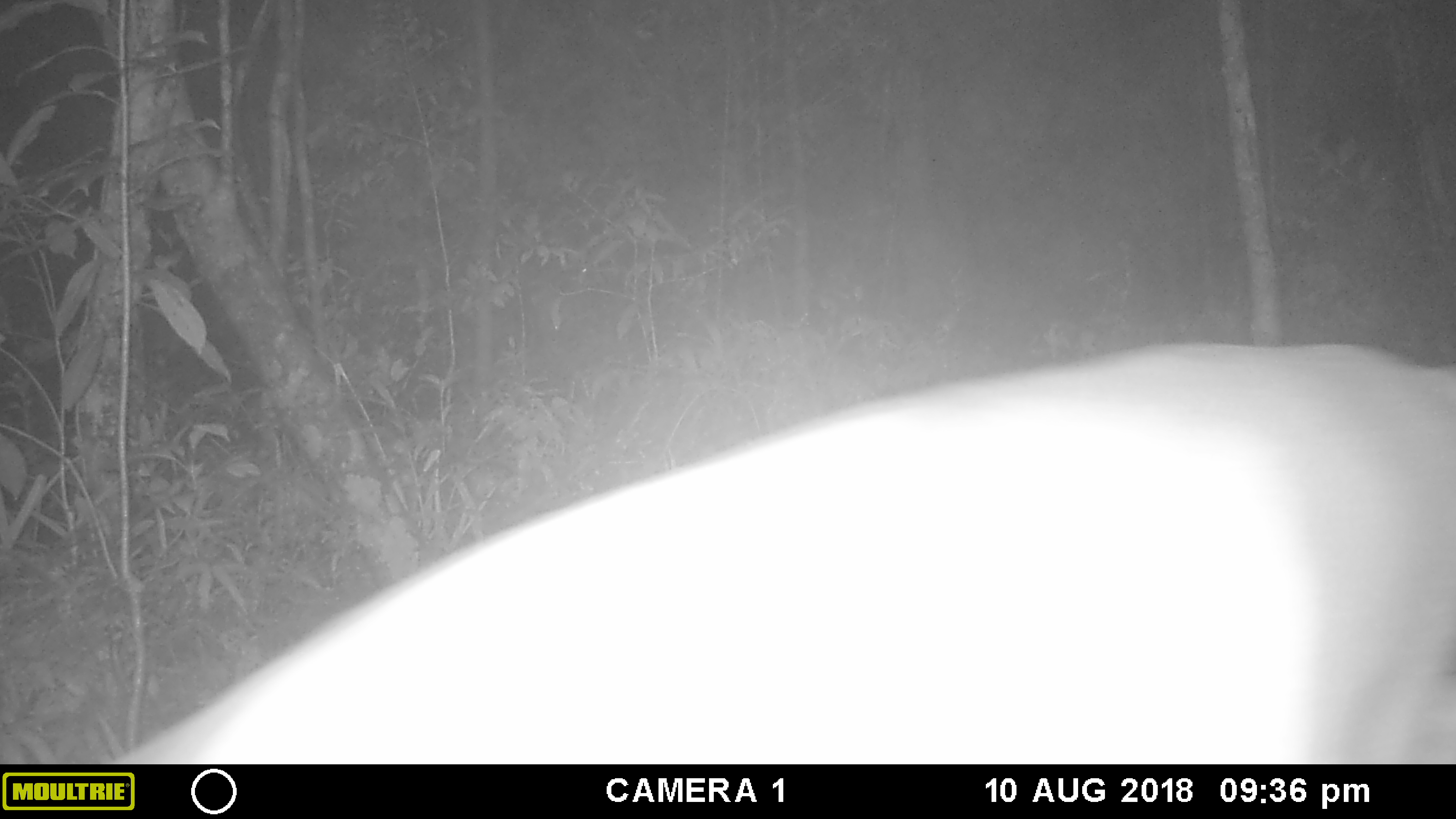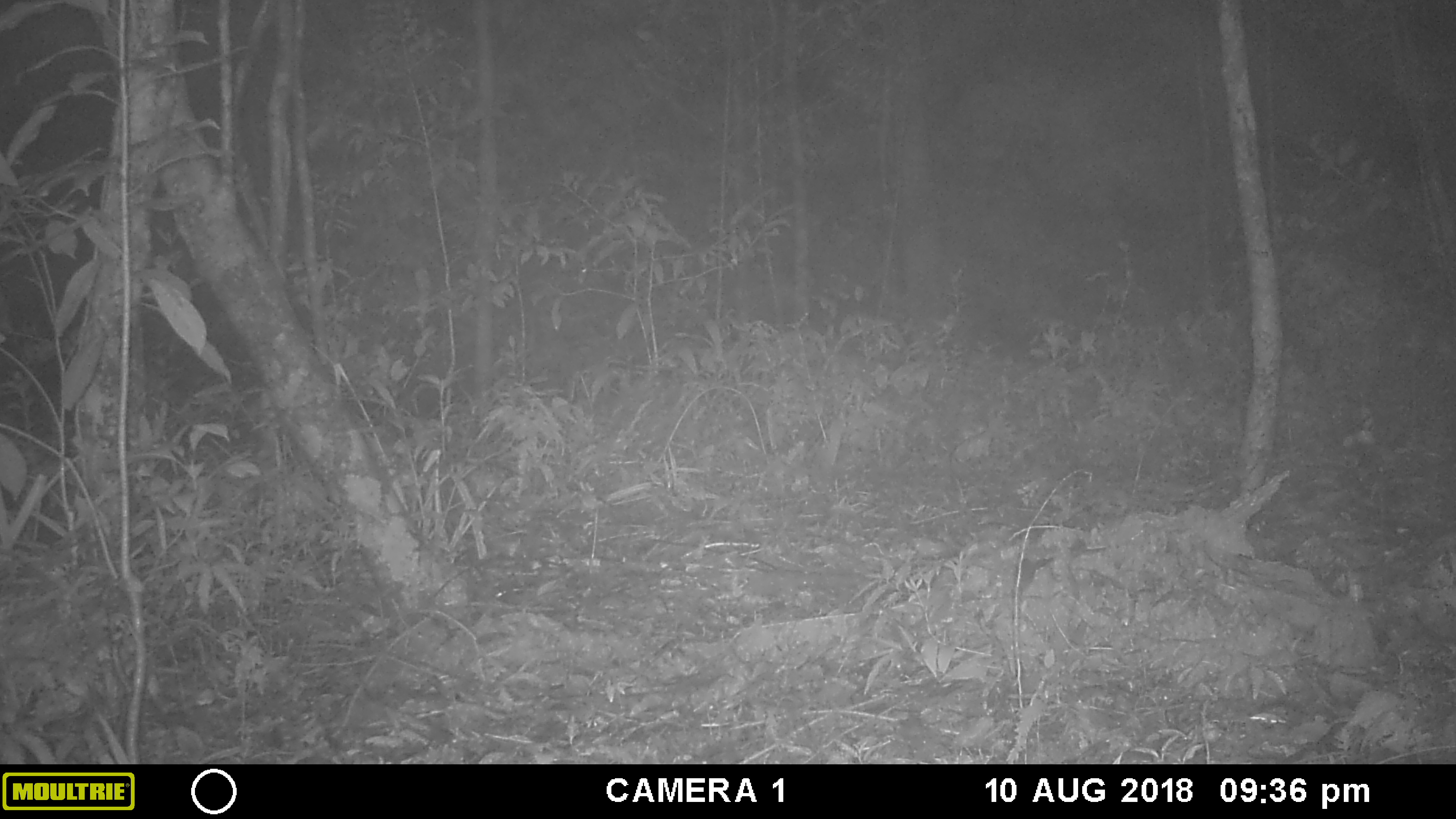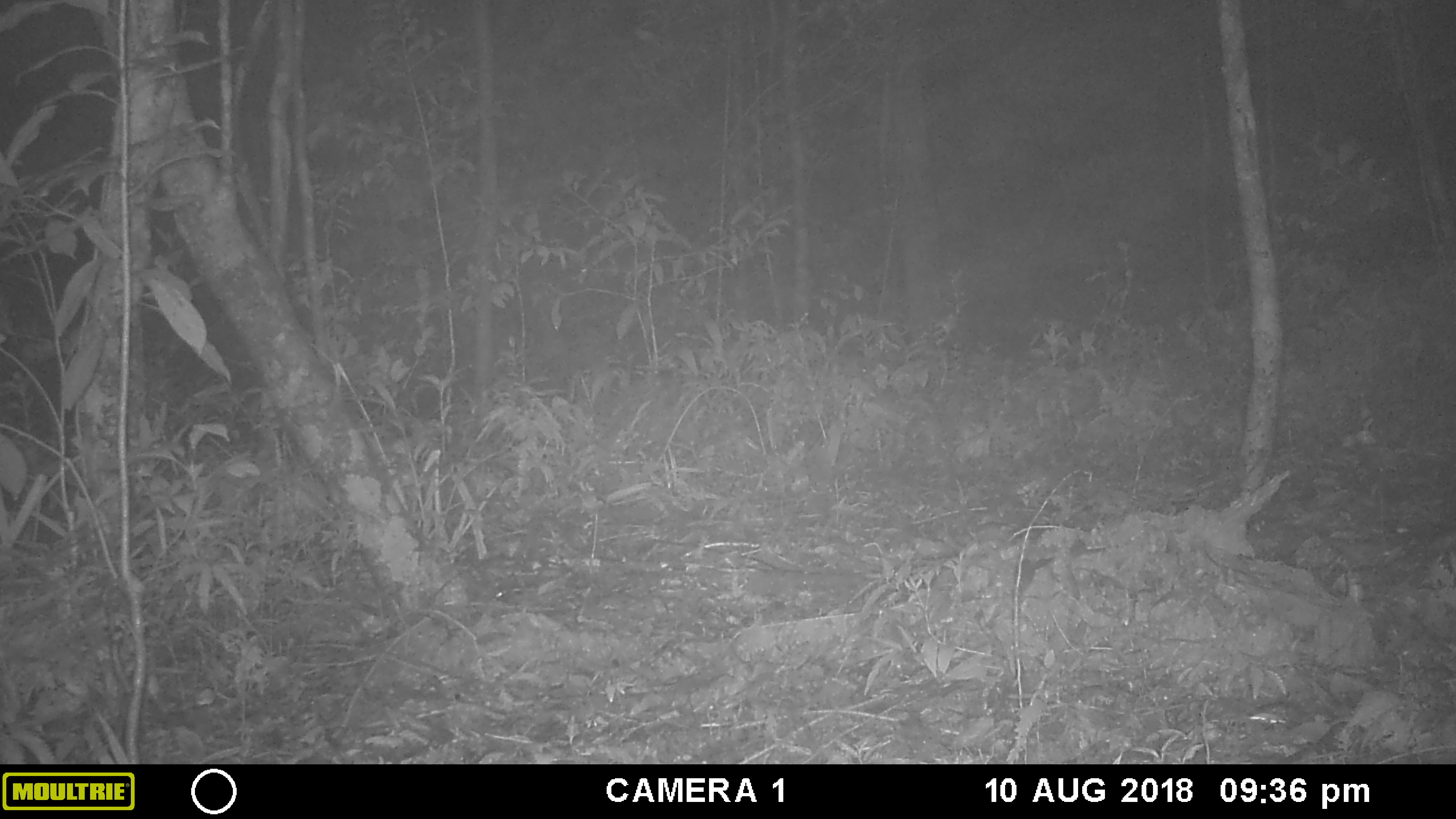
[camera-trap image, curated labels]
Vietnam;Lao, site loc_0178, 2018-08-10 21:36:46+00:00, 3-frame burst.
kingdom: Animalia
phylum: Chordata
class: Mammalia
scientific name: Laurasiatheria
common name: ungulate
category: unidentified ungulates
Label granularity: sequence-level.